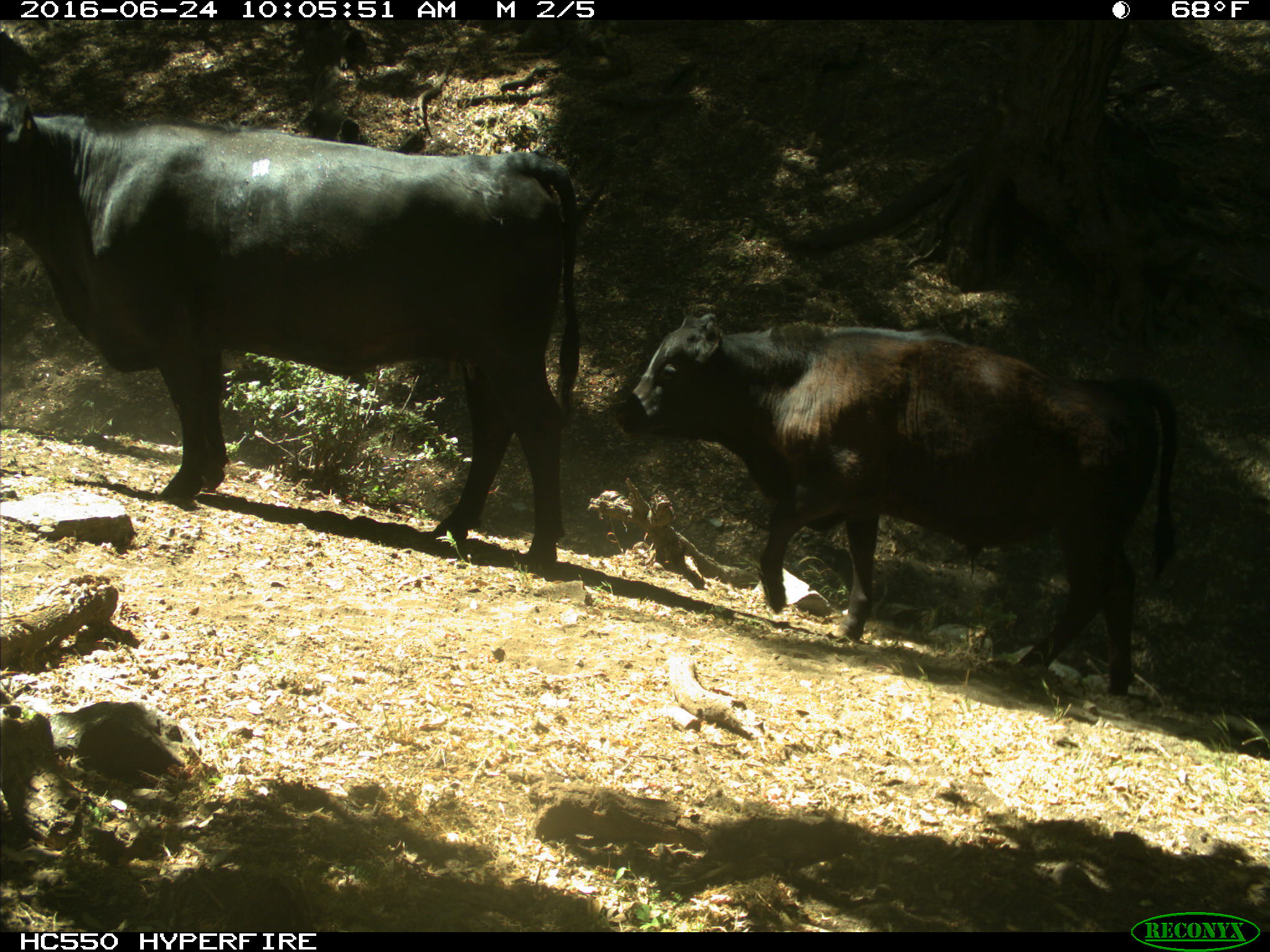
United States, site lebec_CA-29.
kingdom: Animalia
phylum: Chordata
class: Mammalia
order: Artiodactyla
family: Bovidae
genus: Bos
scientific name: Bos taurus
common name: domestic cow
Bos taurus (domestic cow).